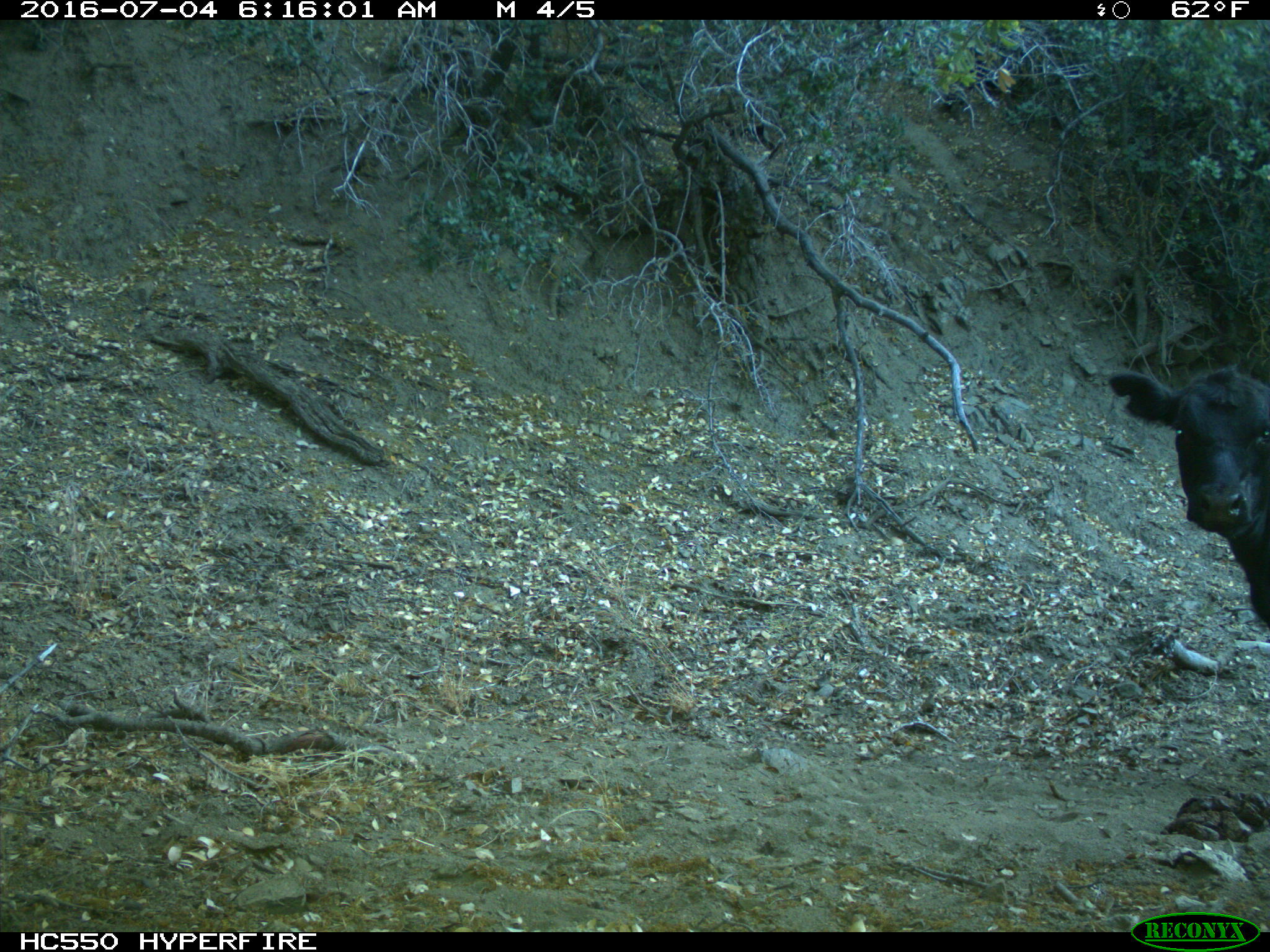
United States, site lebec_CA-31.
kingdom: Animalia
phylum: Chordata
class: Mammalia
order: Artiodactyla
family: Bovidae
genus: Bos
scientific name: Bos taurus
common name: domestic cow